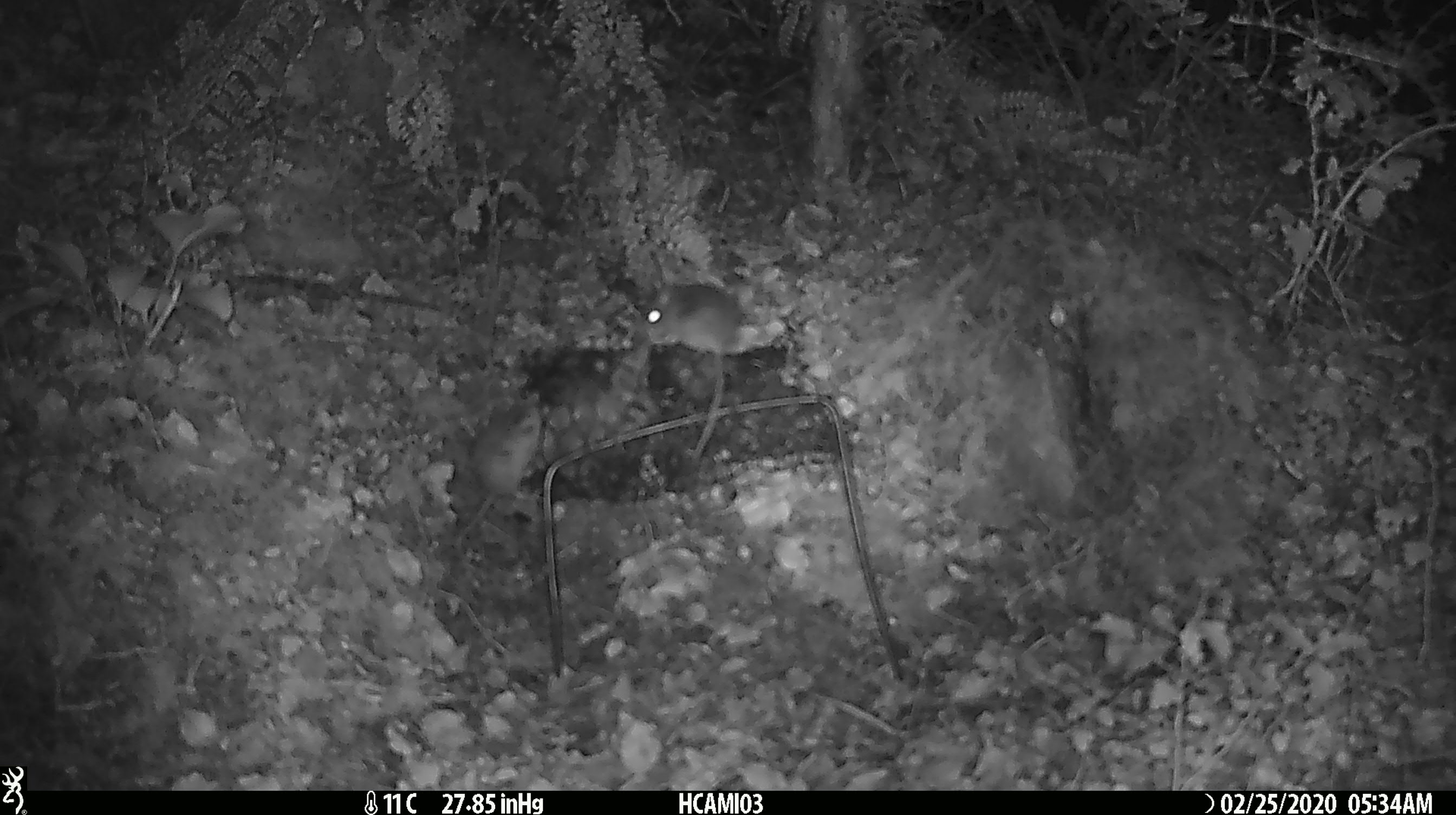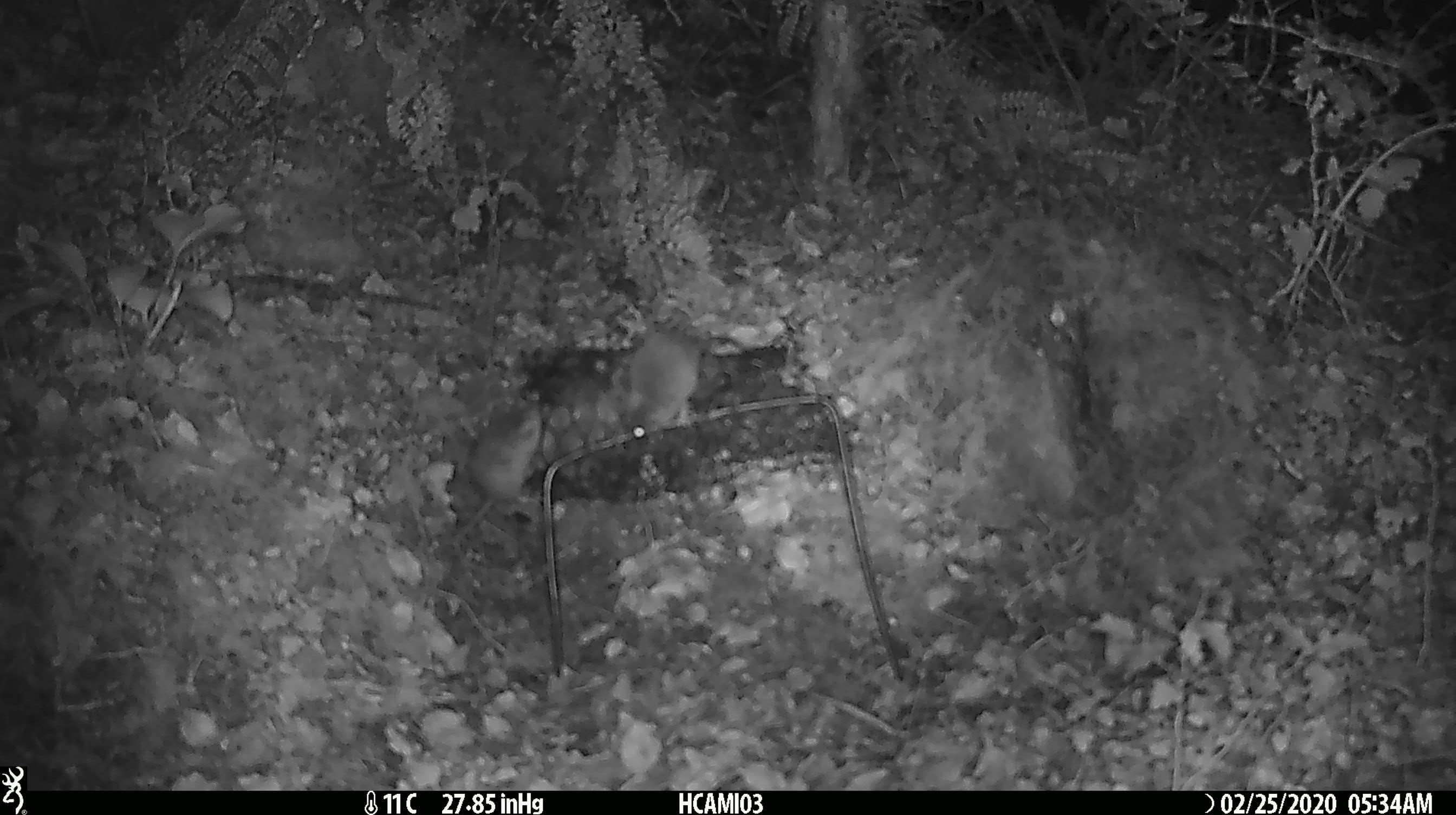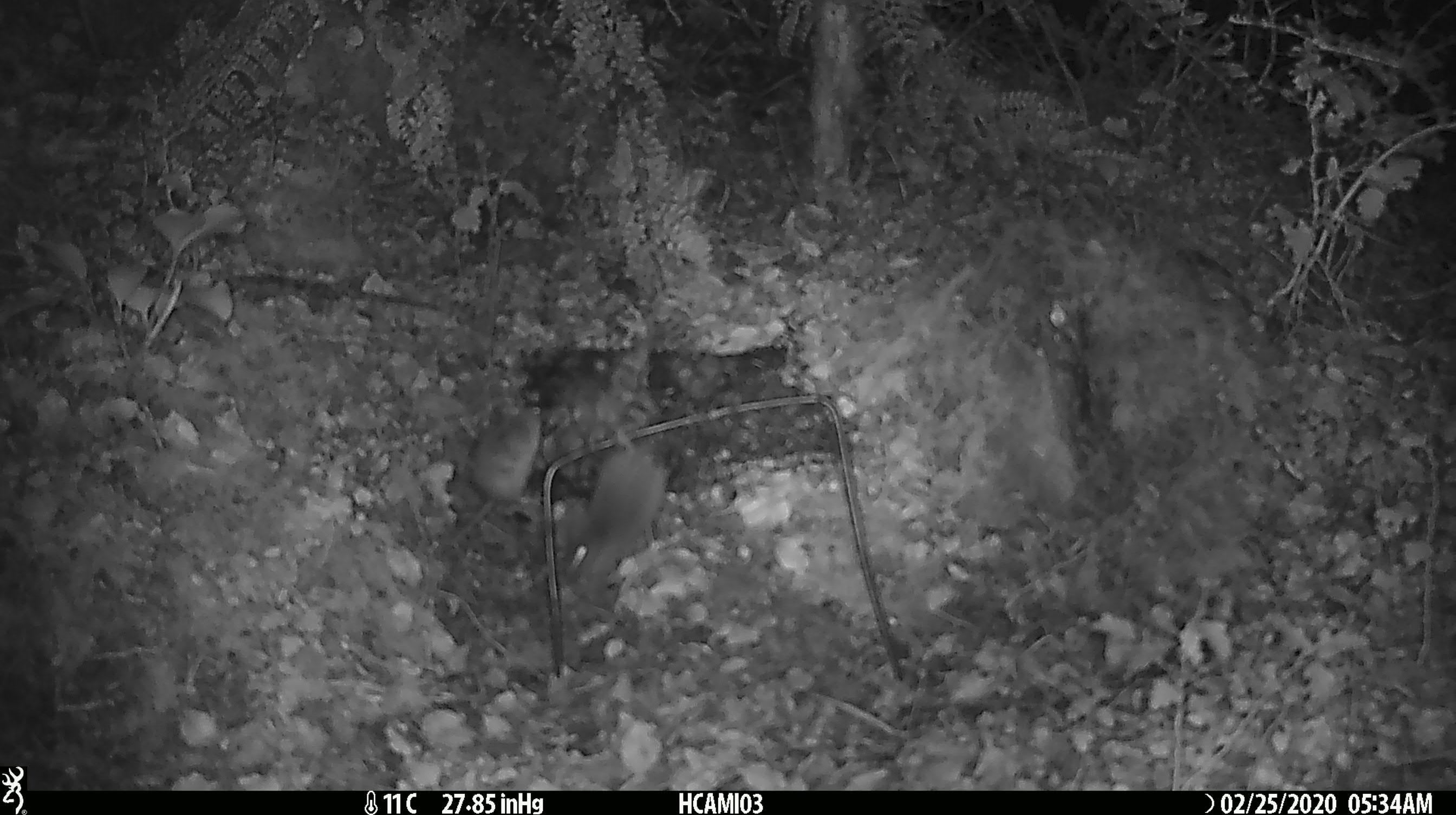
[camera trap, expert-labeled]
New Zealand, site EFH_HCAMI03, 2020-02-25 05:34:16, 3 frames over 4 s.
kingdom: Animalia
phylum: Chordata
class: Mammalia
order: Rodentia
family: Muridae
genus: Mus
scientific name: Mus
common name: mouse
Mouse (Mus).